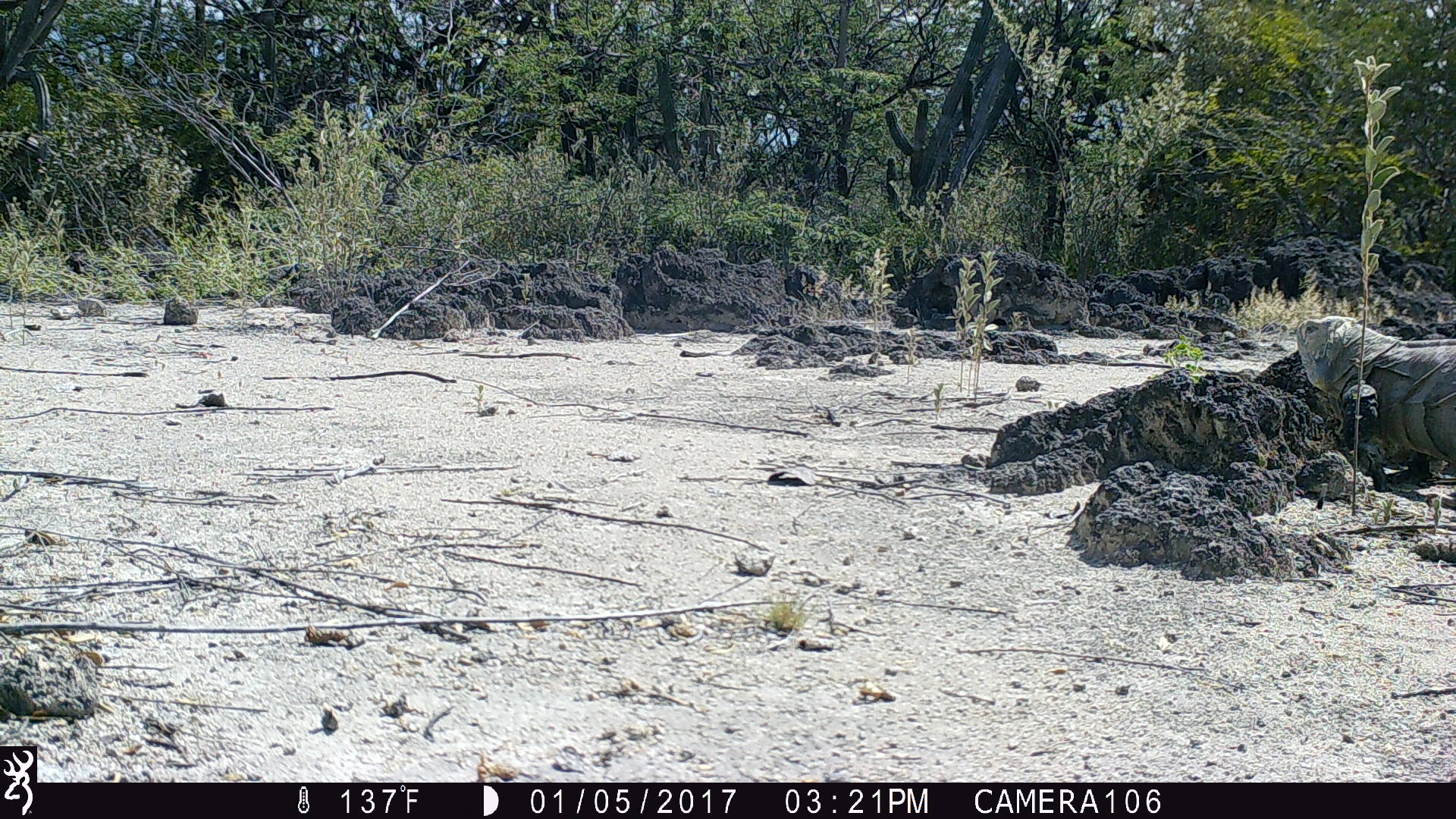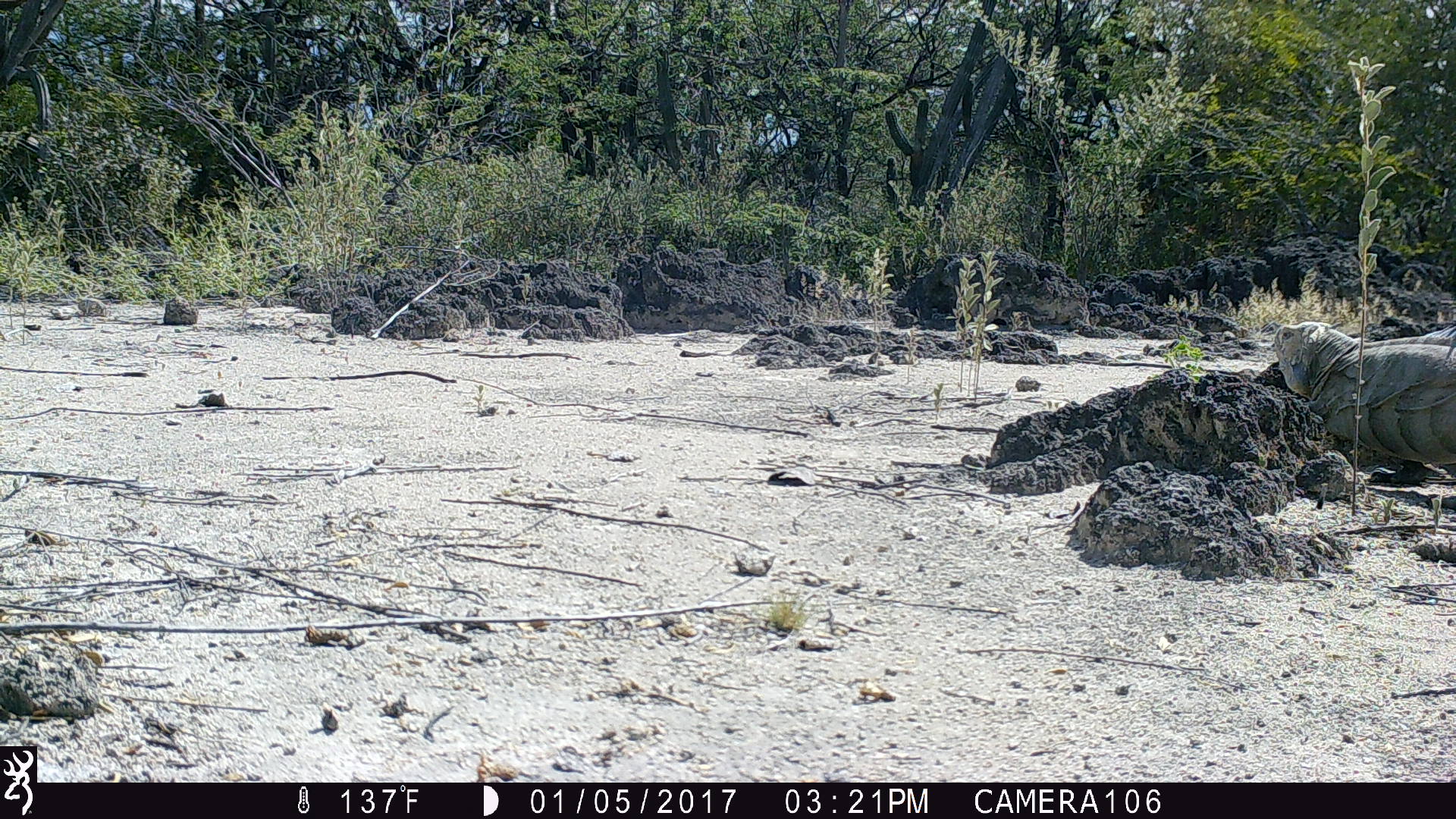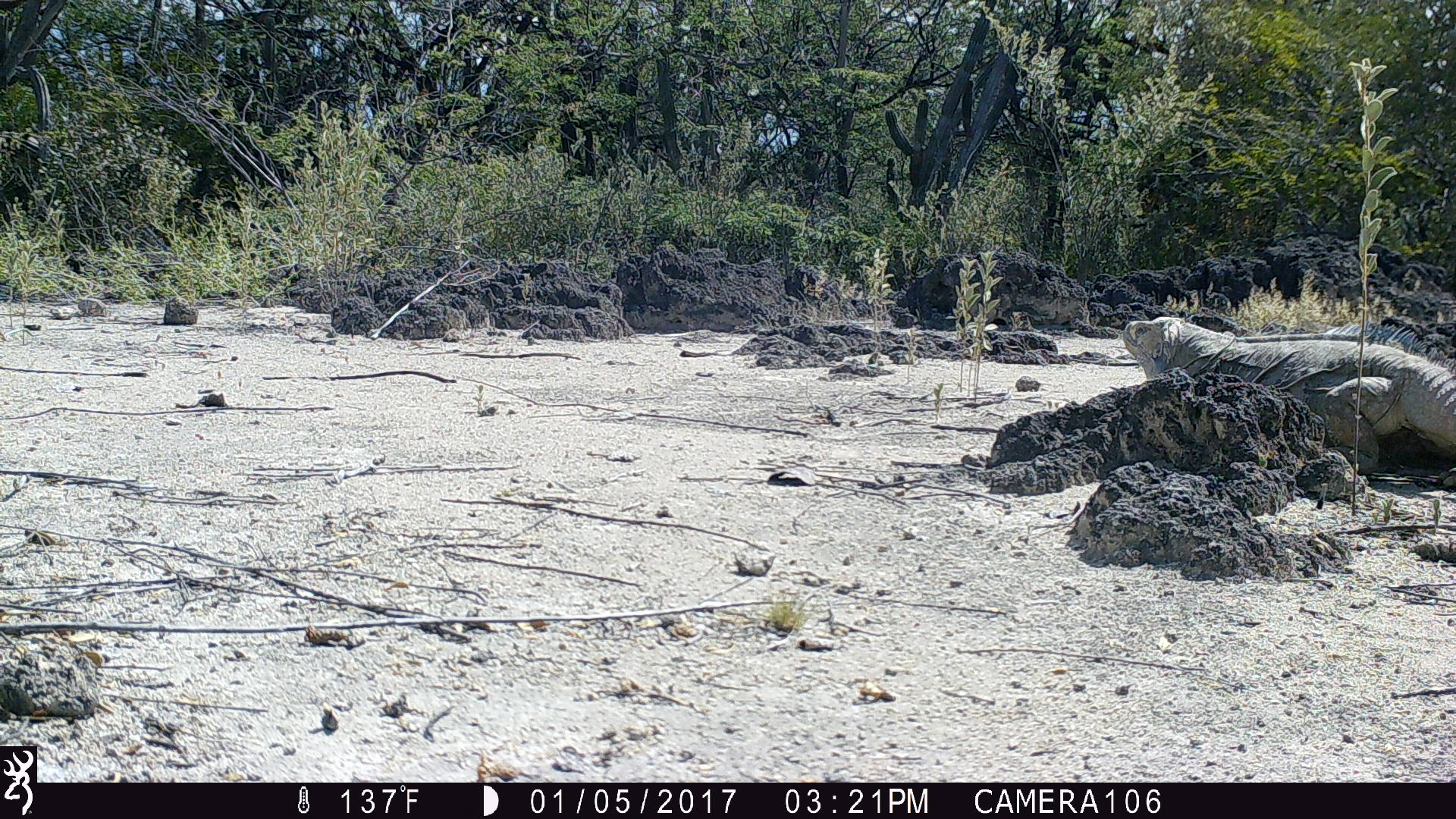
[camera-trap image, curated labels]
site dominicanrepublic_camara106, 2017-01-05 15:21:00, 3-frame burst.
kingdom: Animalia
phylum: Chordata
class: Reptilia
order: Squamata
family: Iguanidae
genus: Iguana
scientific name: Iguana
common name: typical iguanas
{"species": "Iguana (typical iguanas)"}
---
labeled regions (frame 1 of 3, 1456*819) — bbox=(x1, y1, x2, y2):
iguana: bbox=(1292, 315, 1456, 516)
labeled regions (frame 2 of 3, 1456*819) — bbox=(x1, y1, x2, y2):
iguana: bbox=(1262, 317, 1456, 519)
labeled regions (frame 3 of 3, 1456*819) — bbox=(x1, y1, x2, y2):
iguana: bbox=(1113, 313, 1456, 487)